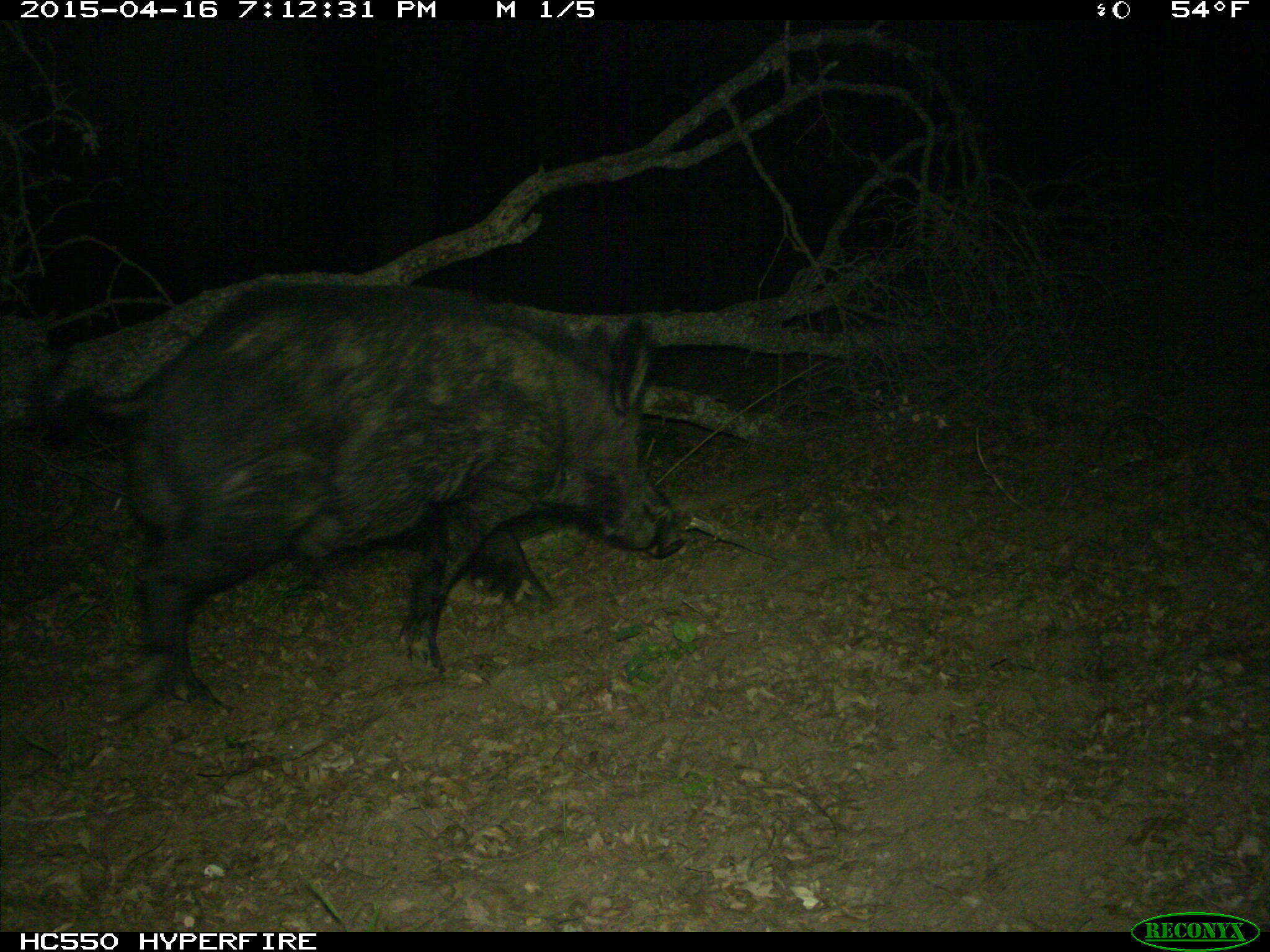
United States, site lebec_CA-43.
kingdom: Animalia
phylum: Chordata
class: Mammalia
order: Artiodactyla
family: Suidae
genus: Sus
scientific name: Sus scrofa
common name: wild boar